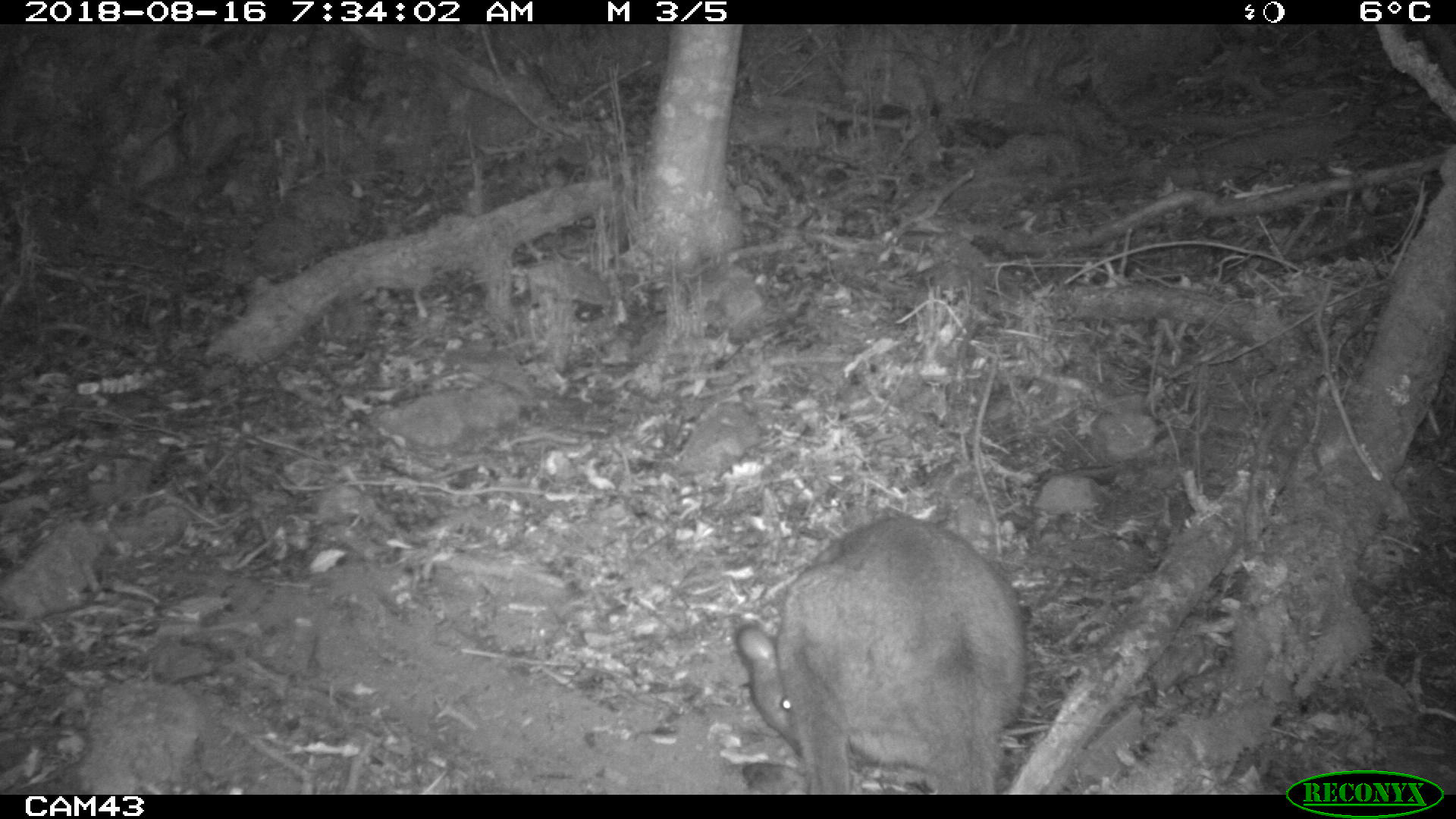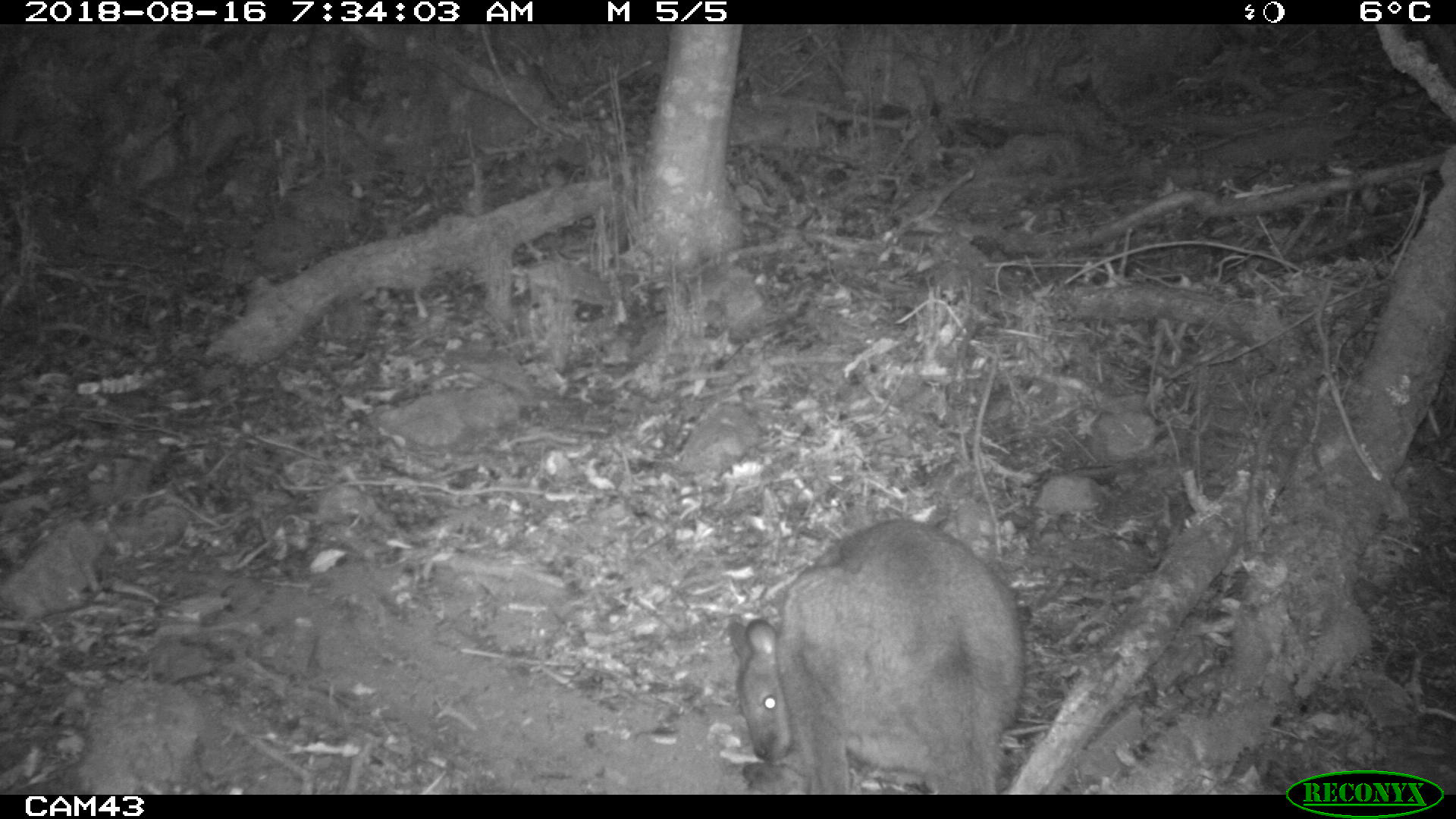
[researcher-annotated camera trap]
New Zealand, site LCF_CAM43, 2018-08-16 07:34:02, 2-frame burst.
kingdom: Animalia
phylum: Chordata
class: Mammalia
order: Diprotodontia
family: Macropodidae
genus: Notamacropus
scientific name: Notamacropus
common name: wallaby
Wallaby (Notamacropus).